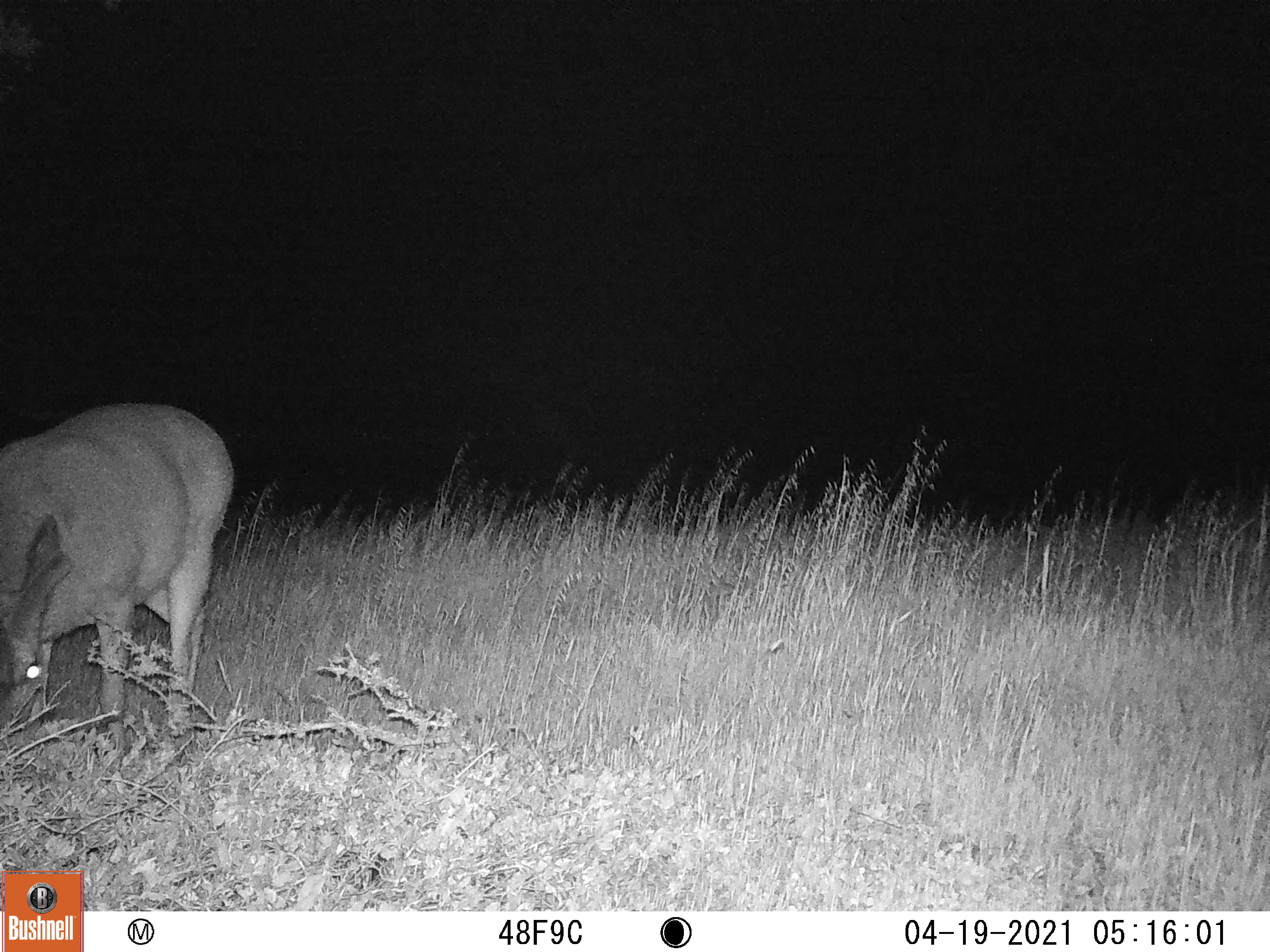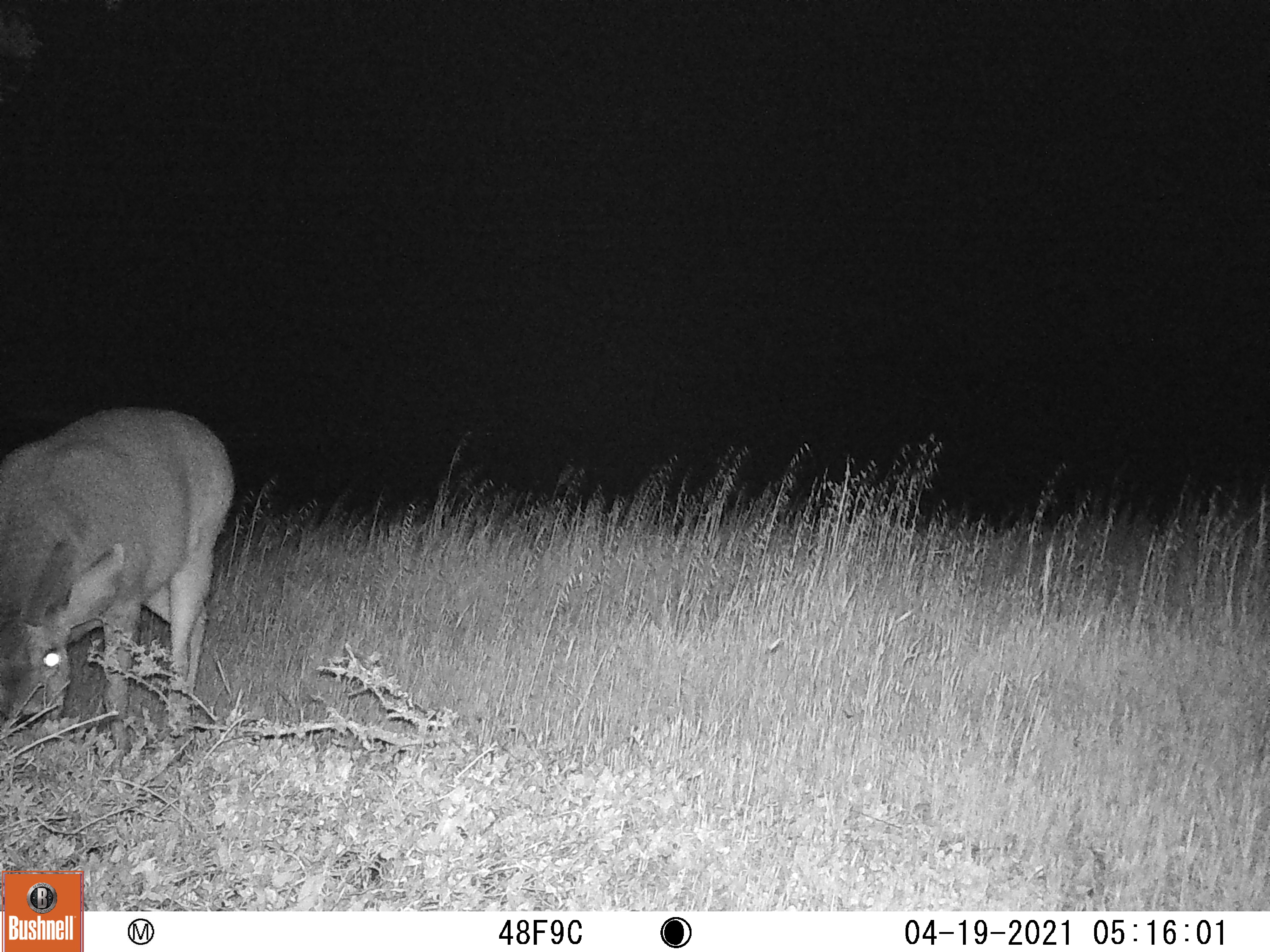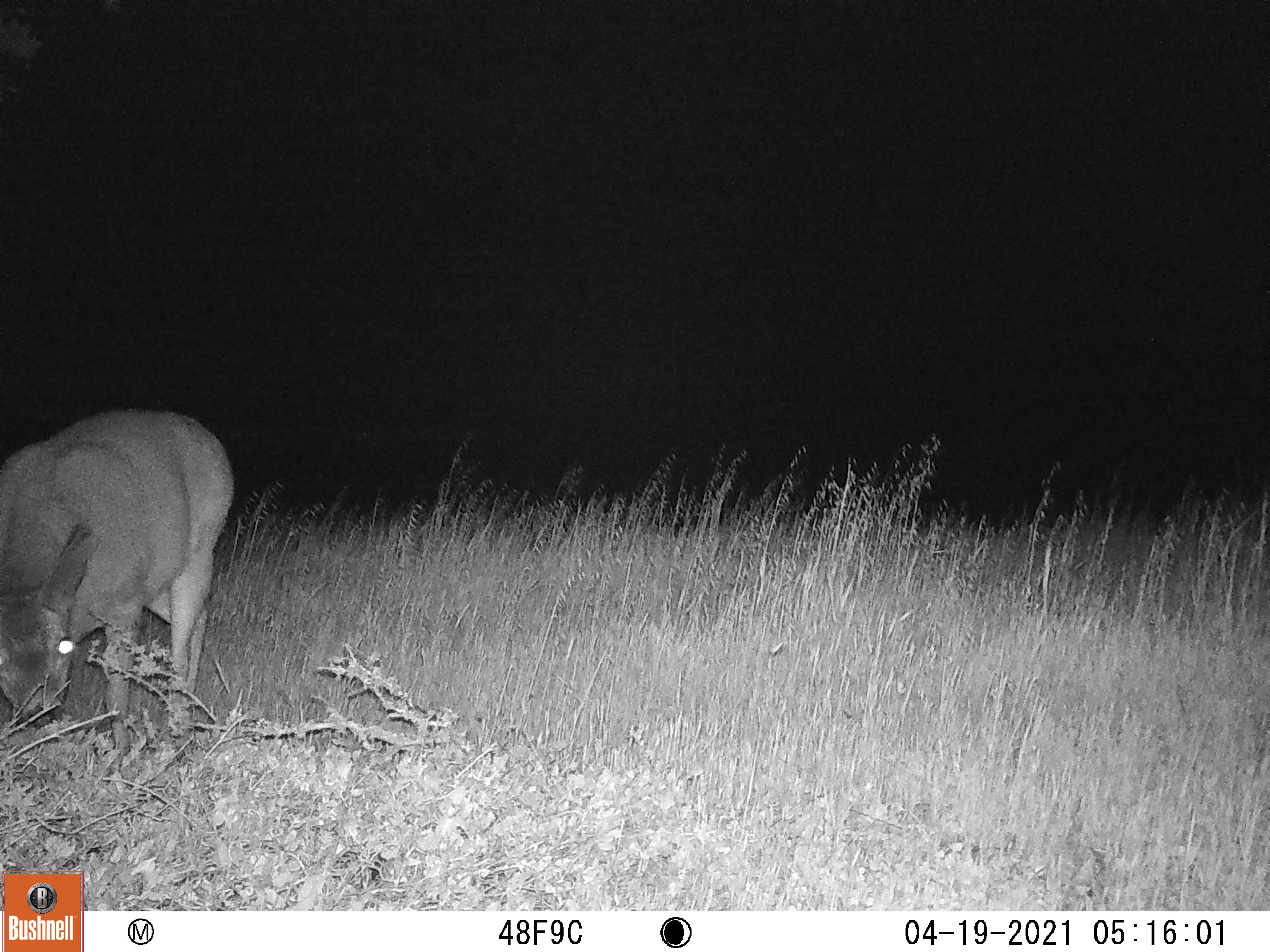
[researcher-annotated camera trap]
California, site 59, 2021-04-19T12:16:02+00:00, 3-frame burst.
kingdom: Animalia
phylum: Chordata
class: Mammalia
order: Artiodactyla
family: Cervidae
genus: Odocoileus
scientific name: Odocoileus hemionus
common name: mule deer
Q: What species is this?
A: Mule deer (Odocoileus hemionus).